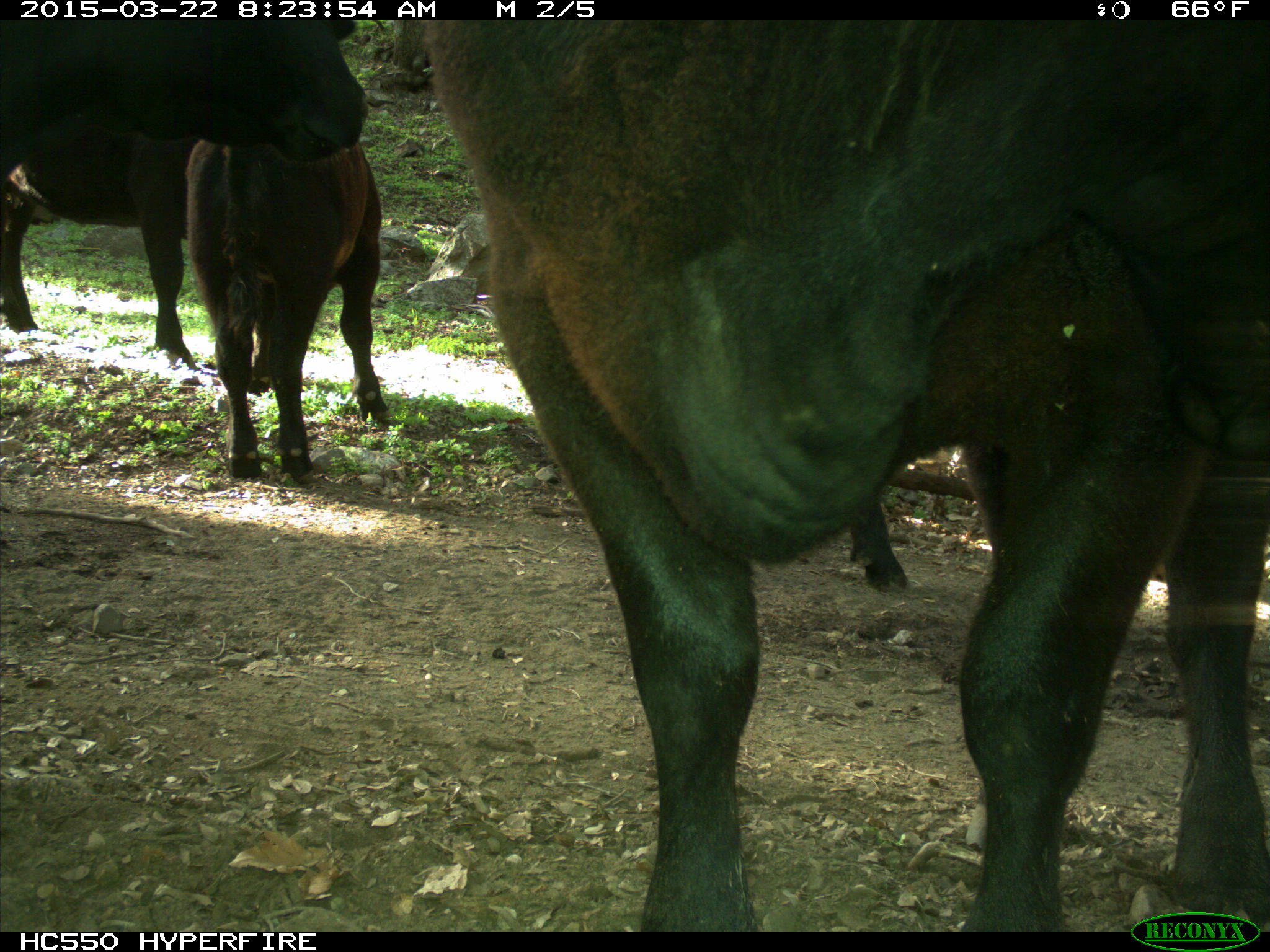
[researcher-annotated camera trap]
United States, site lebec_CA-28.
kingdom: Animalia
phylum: Chordata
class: Mammalia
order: Artiodactyla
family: Bovidae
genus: Bos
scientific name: Bos taurus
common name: domestic cow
Bos taurus (domestic cow).